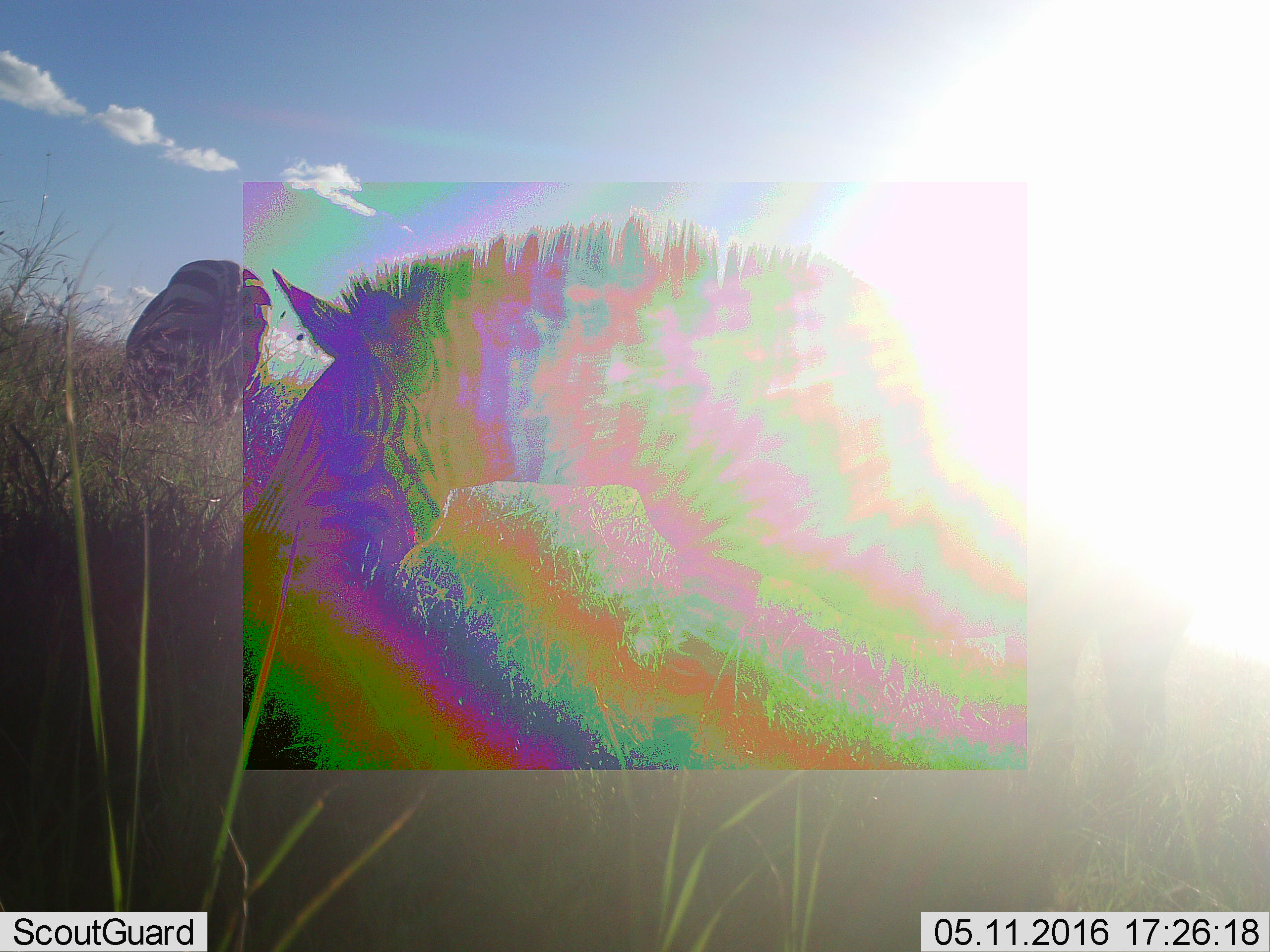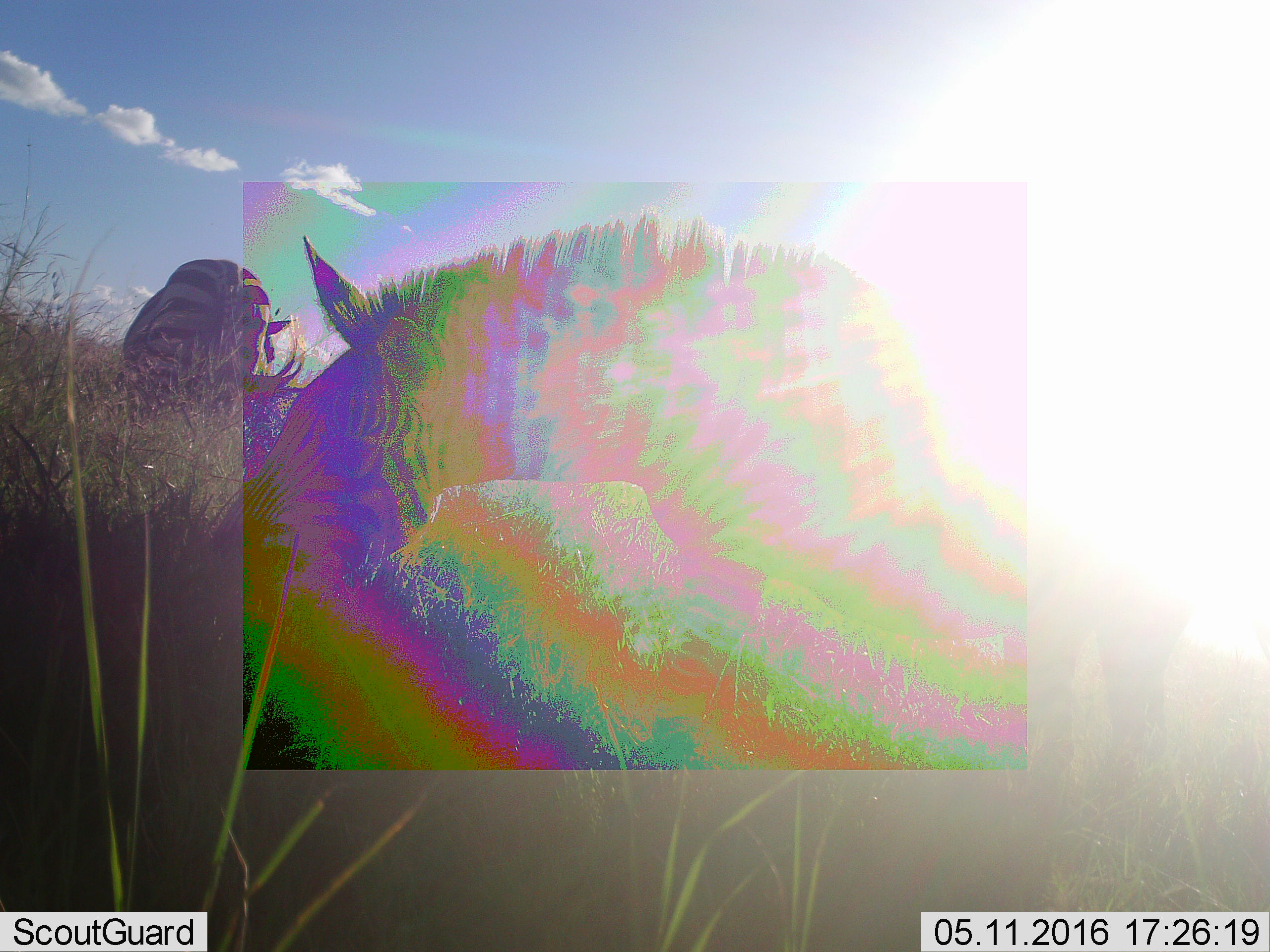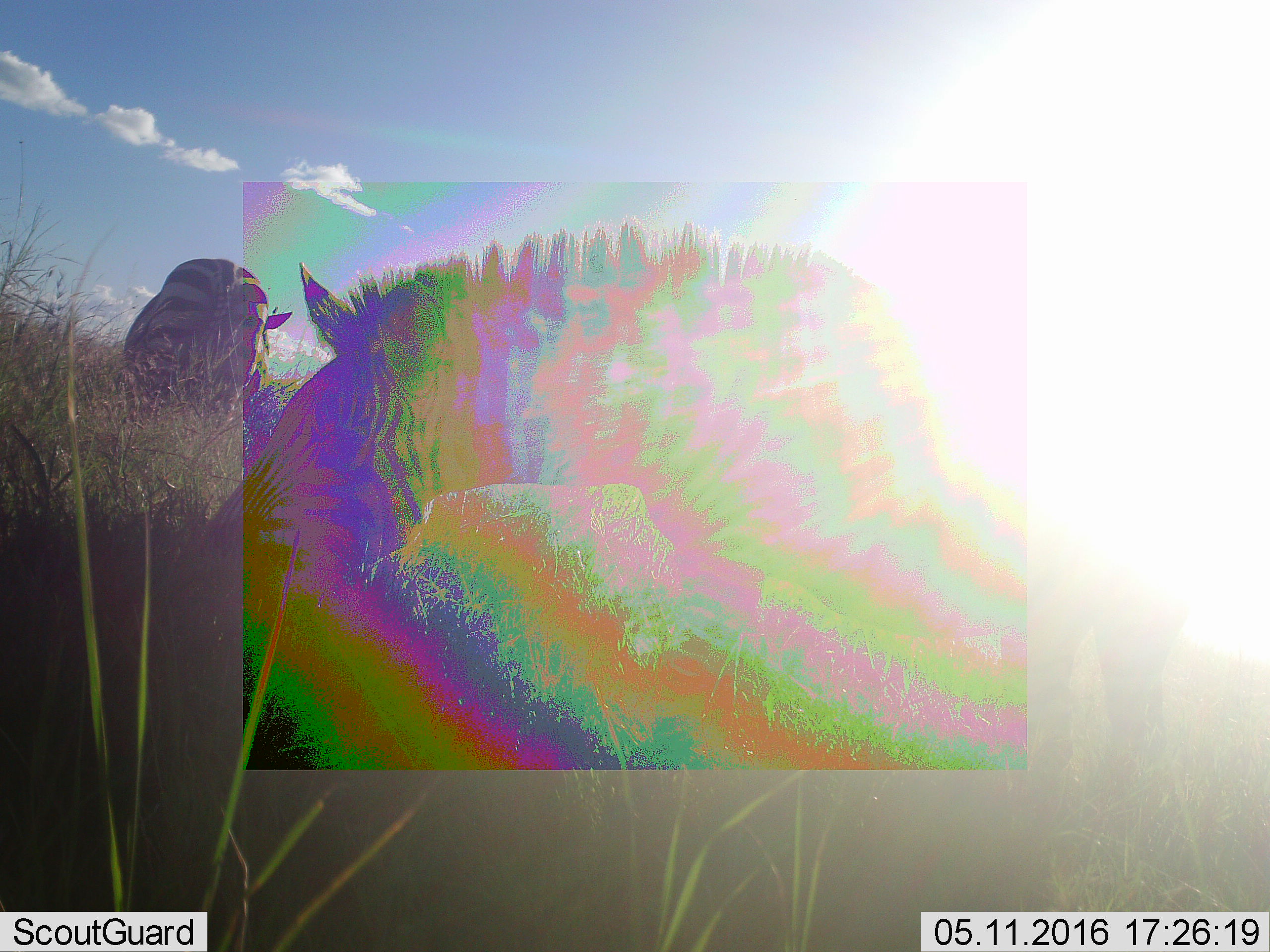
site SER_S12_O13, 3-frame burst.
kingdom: Animalia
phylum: Chordata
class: Mammalia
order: Perissodactyla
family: Equidae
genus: Equus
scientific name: Equus quagga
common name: plains zebra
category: zebraplains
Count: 2.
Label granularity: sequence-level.